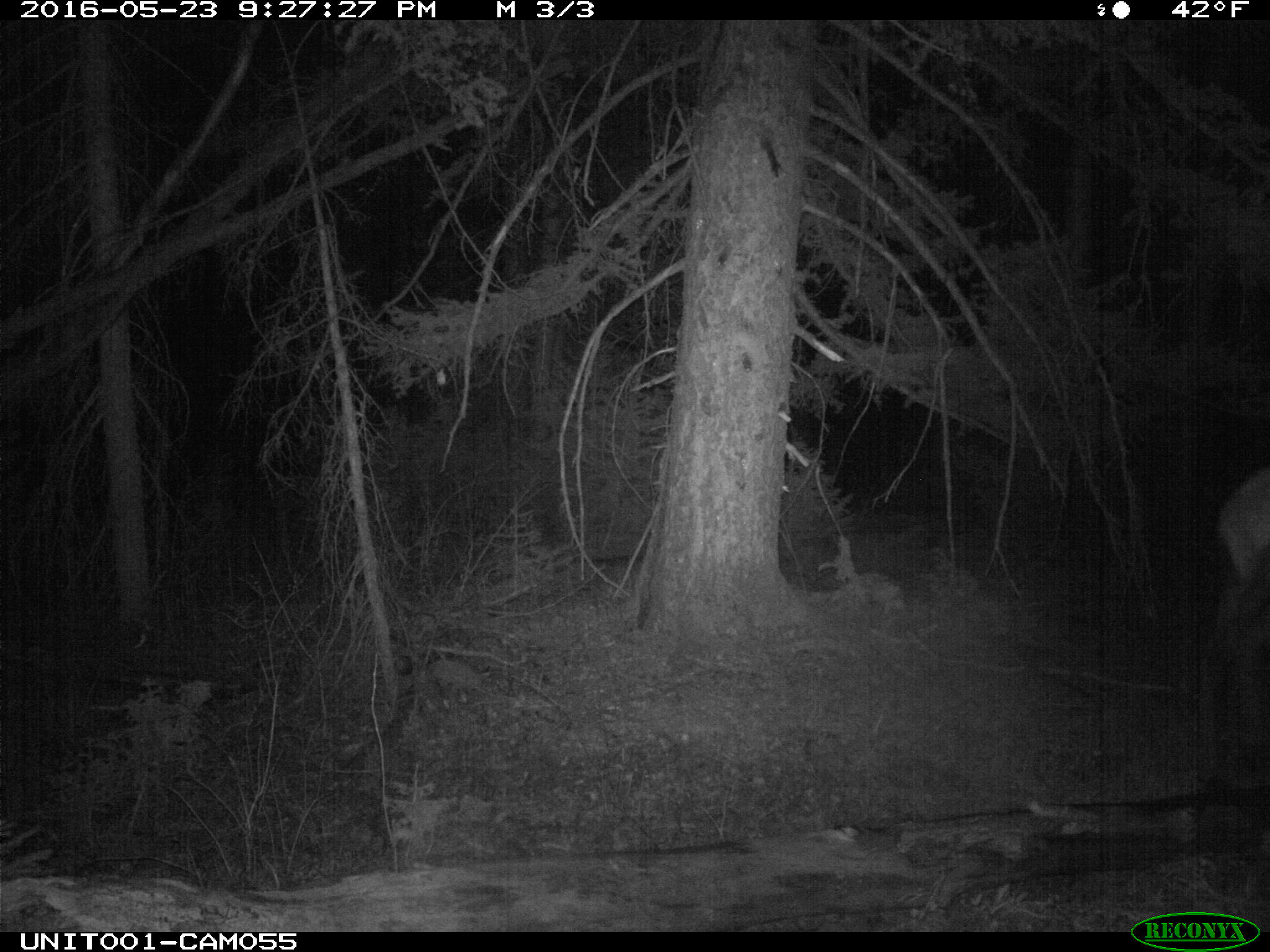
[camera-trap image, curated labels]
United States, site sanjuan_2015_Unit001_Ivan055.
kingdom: Animalia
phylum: Chordata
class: Mammalia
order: Artiodactyla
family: Cervidae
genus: Cervus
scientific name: Cervus elaphus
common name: red deer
Cervus elaphus (red deer).